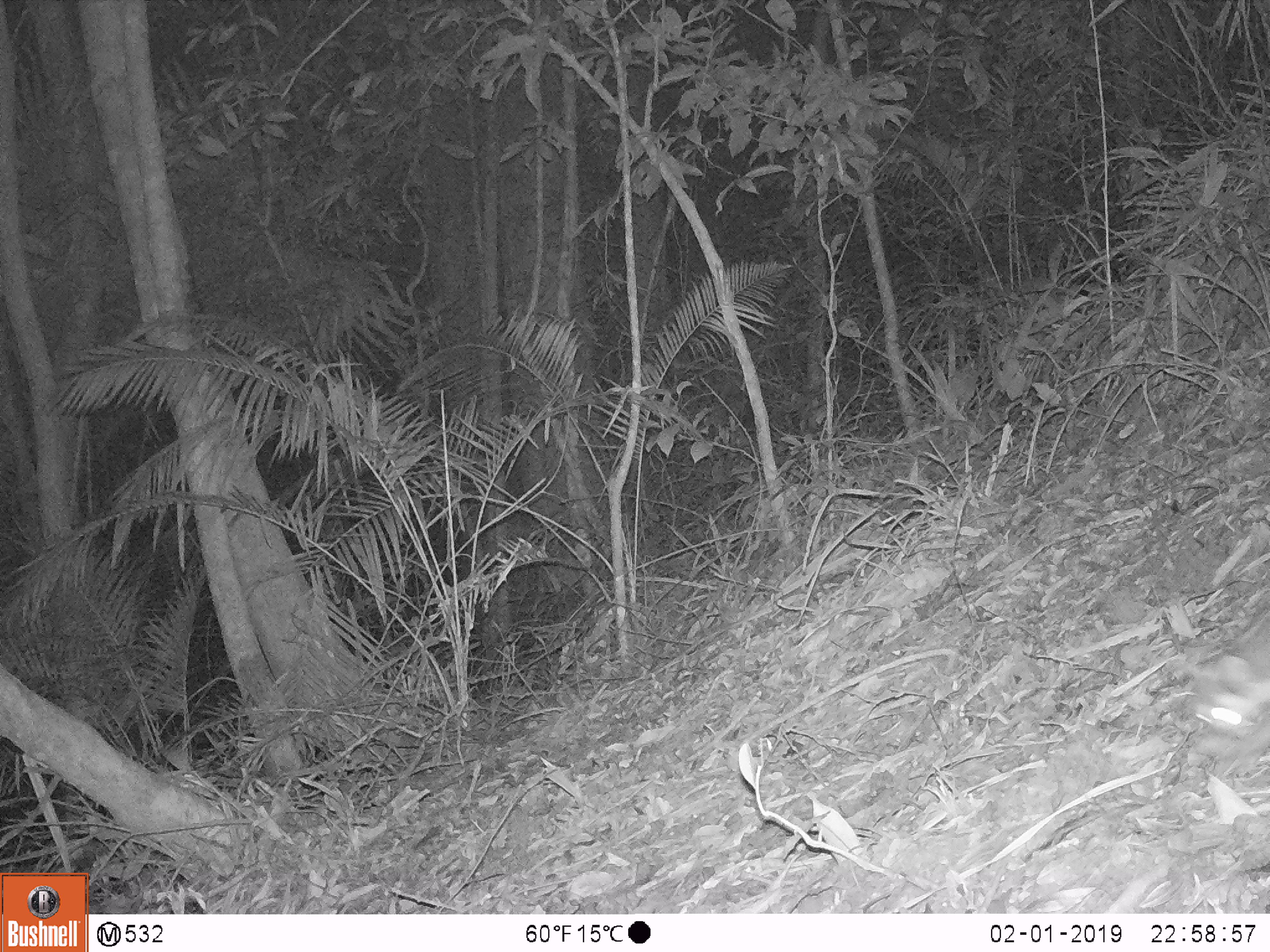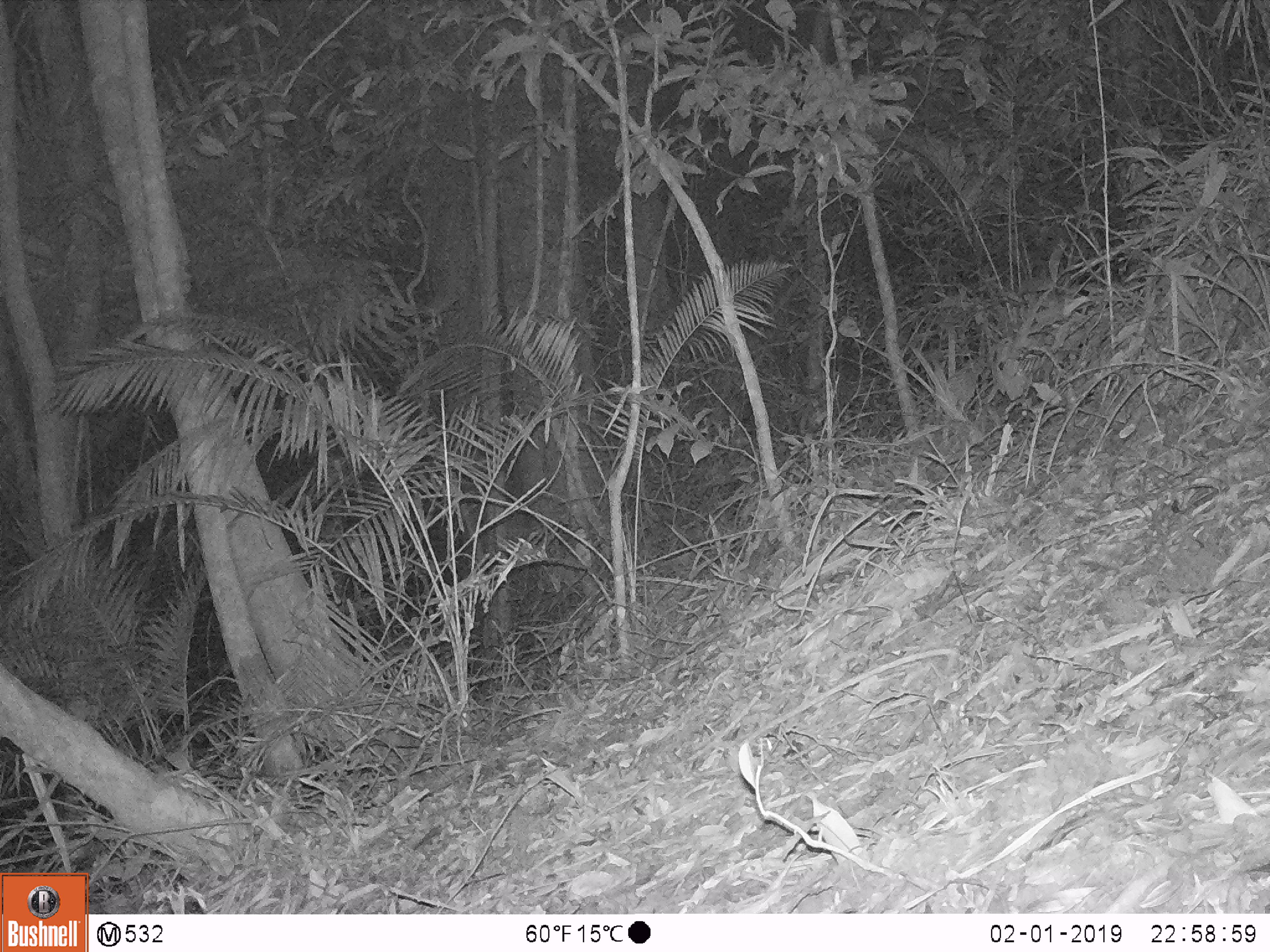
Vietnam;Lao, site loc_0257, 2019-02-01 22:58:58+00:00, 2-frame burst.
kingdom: Animalia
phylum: Chordata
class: Mammalia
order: Carnivora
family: Mustelidae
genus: Melogale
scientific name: Melogale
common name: ferret badger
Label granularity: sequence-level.